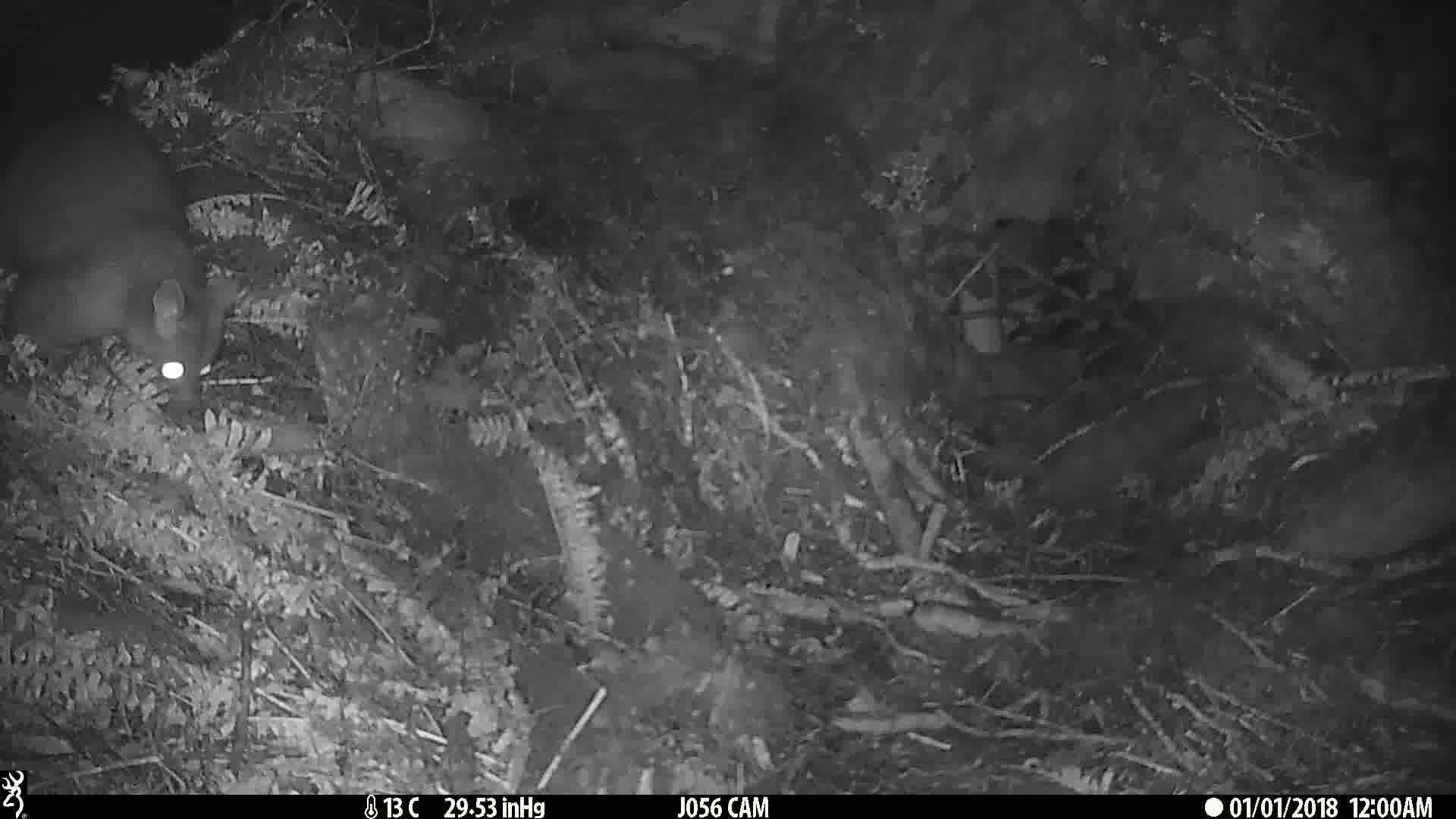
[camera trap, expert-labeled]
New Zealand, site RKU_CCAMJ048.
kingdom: Animalia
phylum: Chordata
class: Mammalia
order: Diprotodontia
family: Phalangeridae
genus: Trichosurus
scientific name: Trichosurus vulpecula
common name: common brushtail possum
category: possum